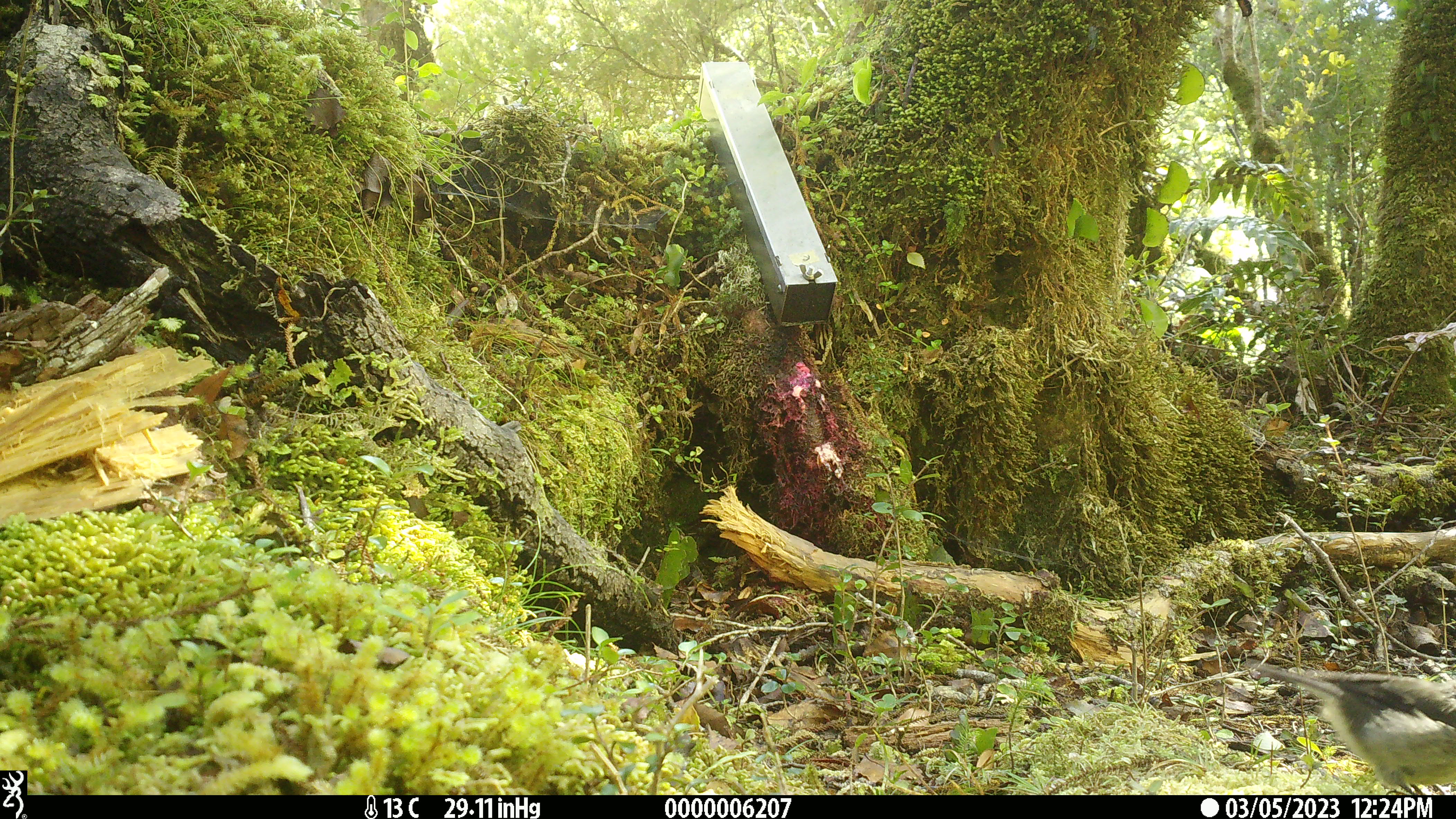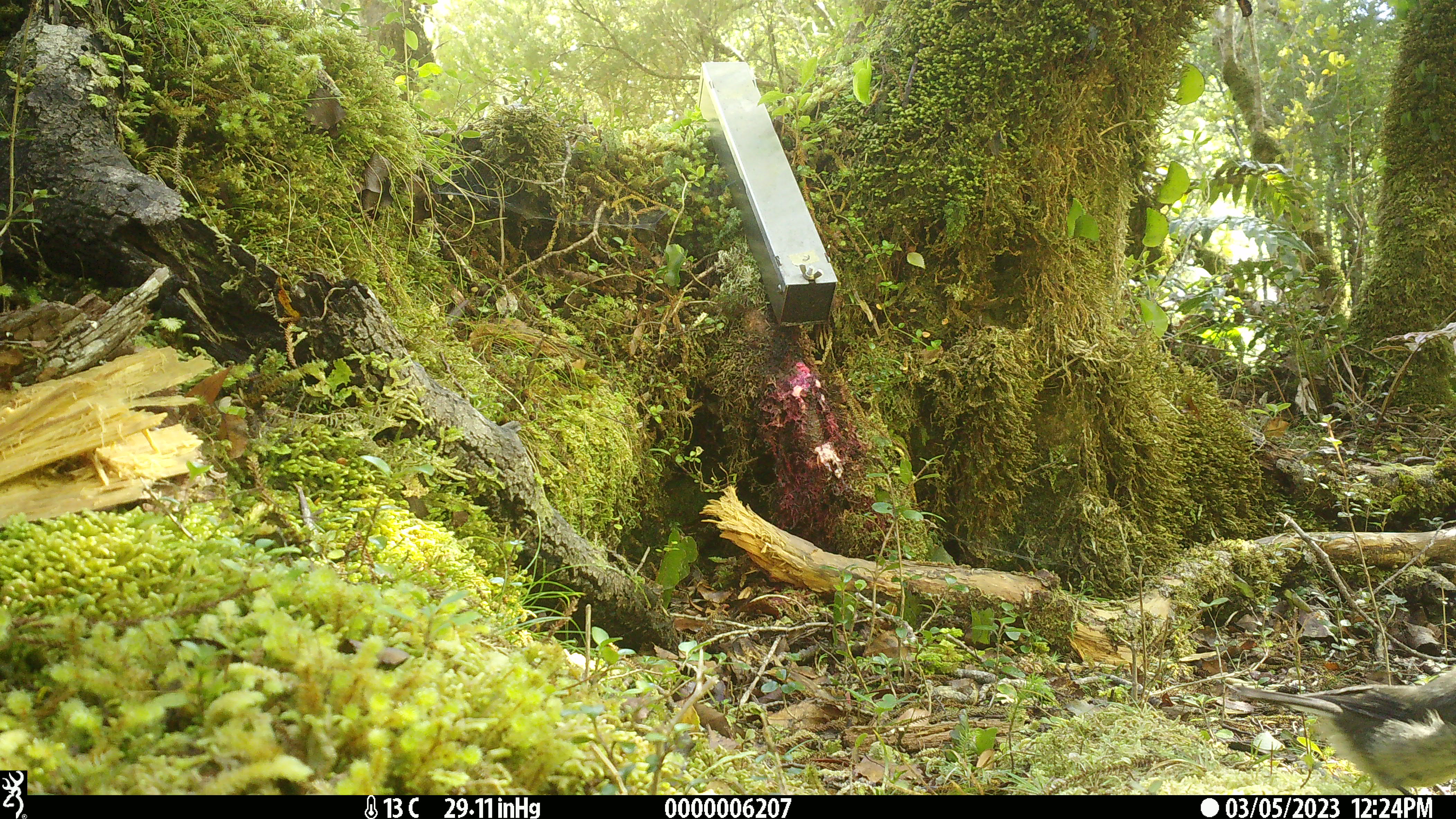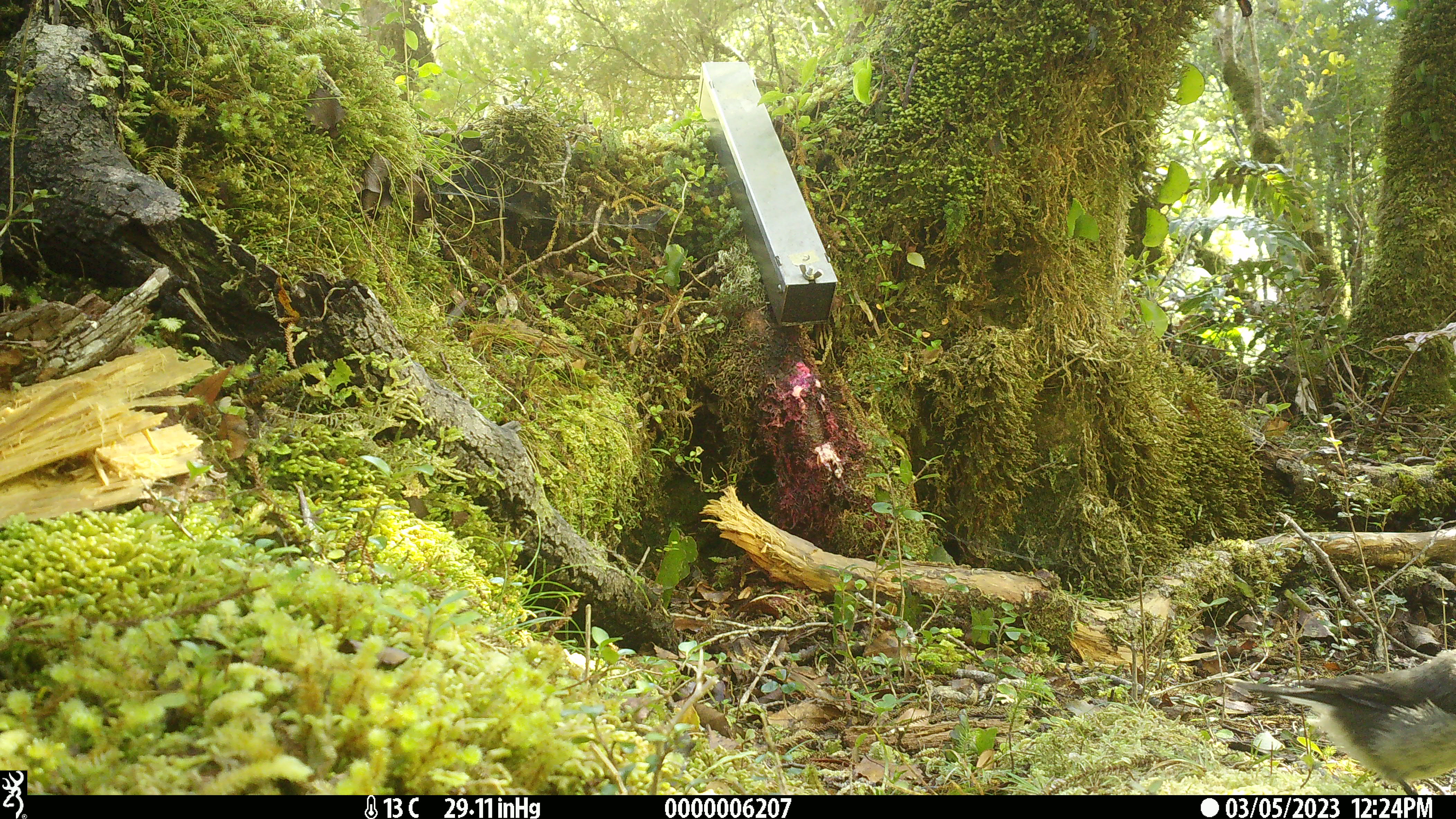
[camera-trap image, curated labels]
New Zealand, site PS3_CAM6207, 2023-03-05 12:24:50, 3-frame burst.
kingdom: Animalia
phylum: Chordata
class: Aves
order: Passeriformes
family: Petroicidae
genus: Petroica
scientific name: Petroica macrocephala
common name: tomtit